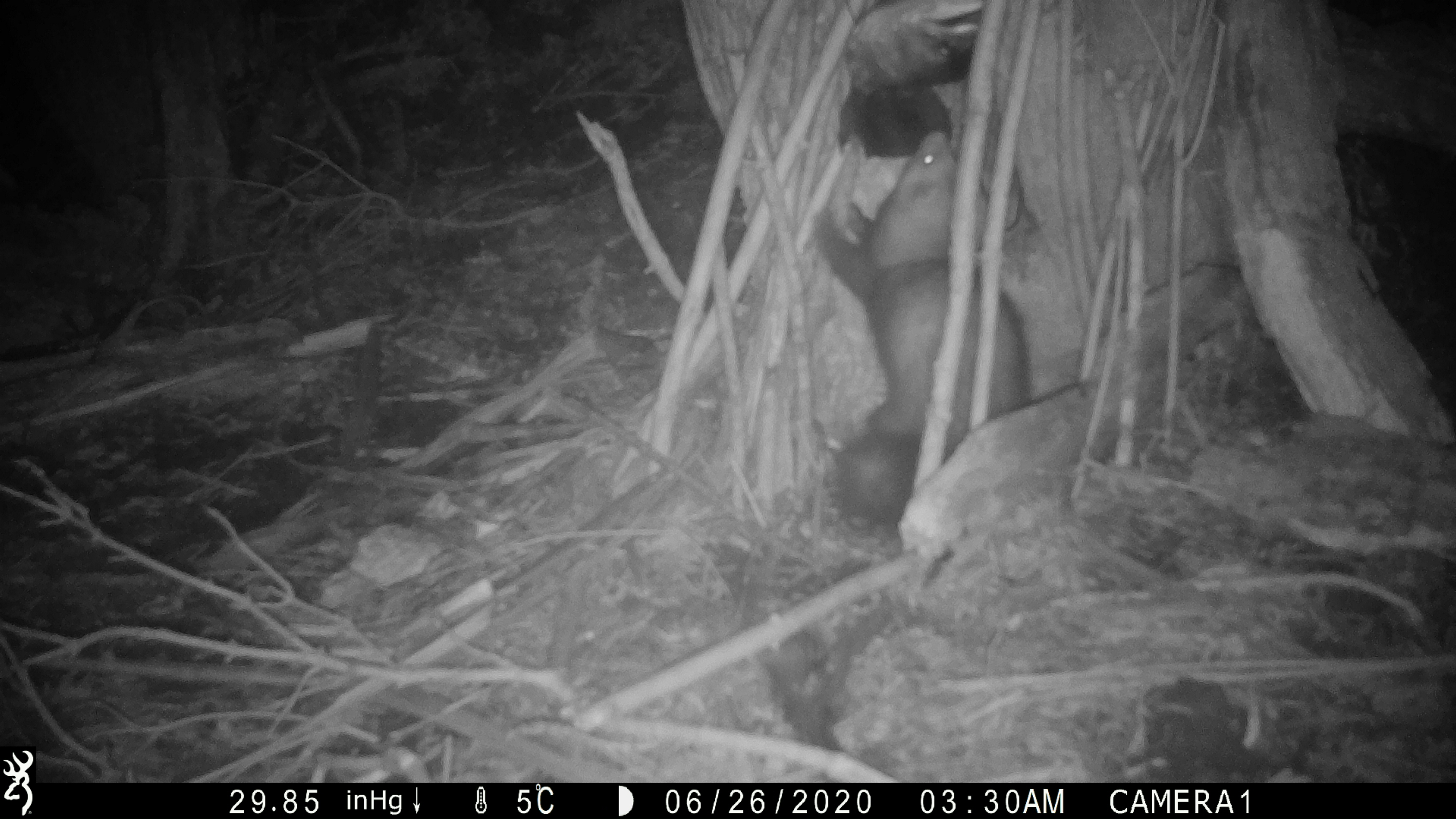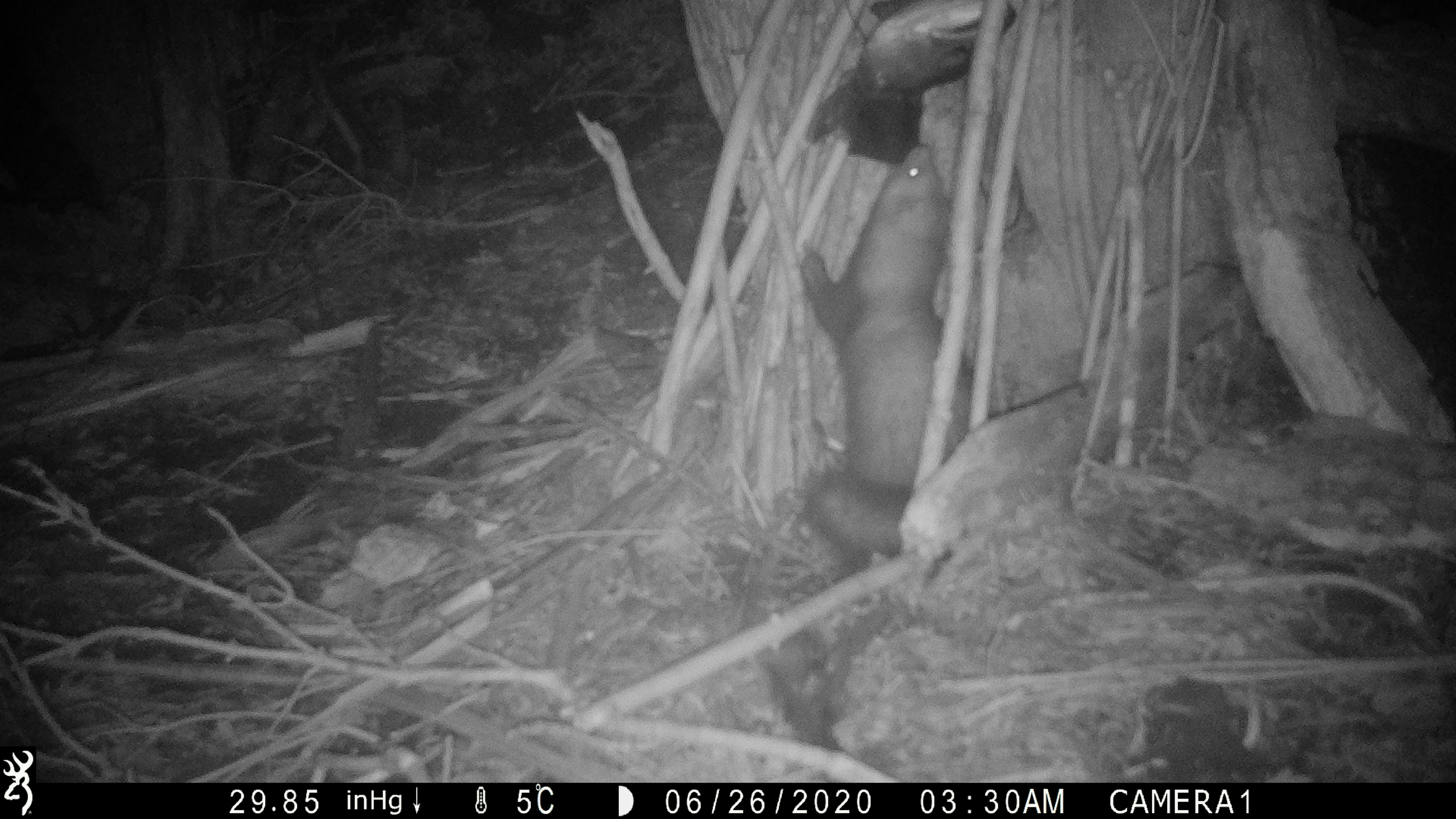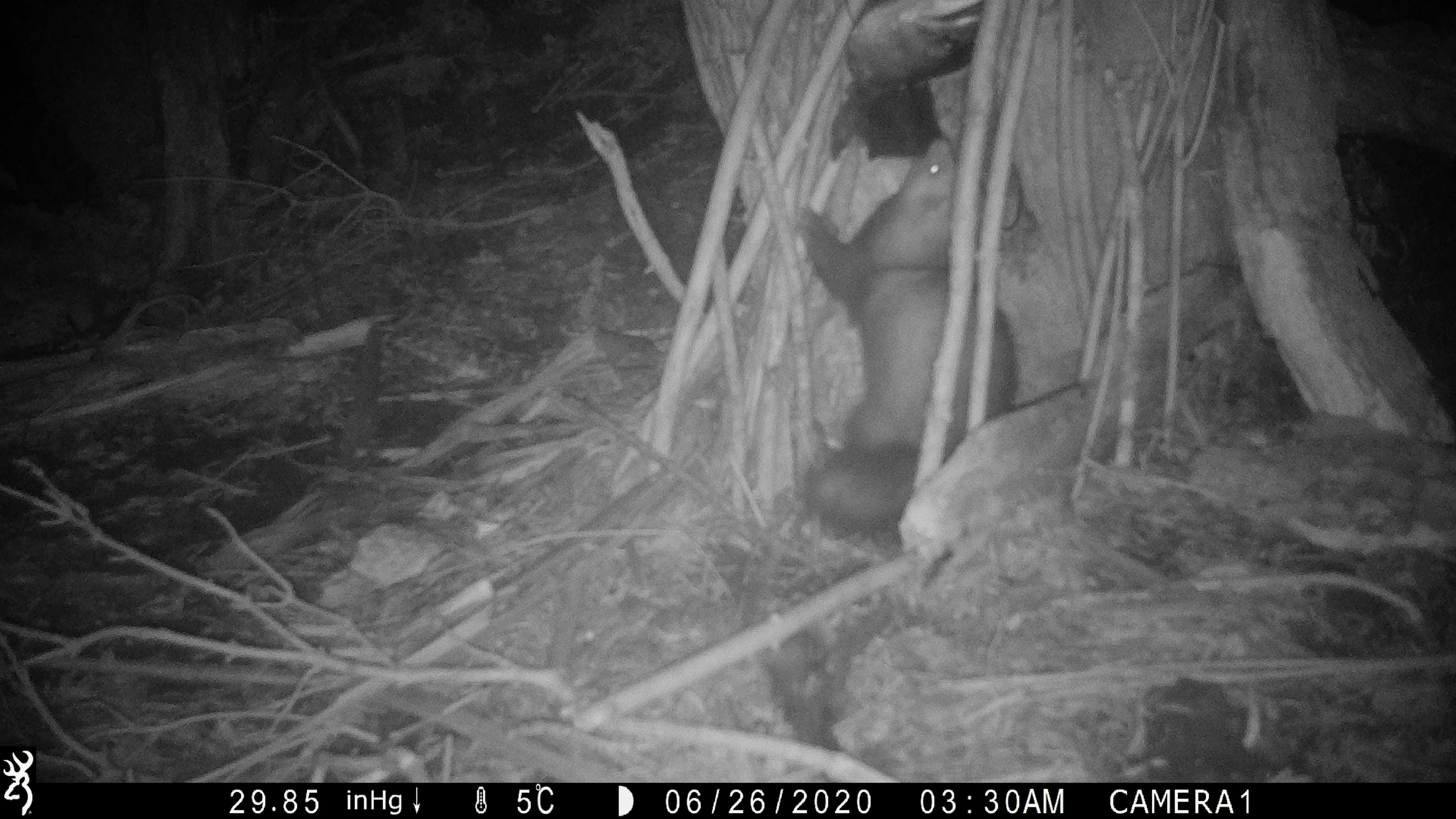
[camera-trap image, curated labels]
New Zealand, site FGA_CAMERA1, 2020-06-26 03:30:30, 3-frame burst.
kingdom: Animalia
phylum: Chordata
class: Mammalia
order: Carnivora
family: Mustelidae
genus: Mustela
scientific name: Mustela furo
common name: ferret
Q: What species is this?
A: Ferret (Mustela furo).